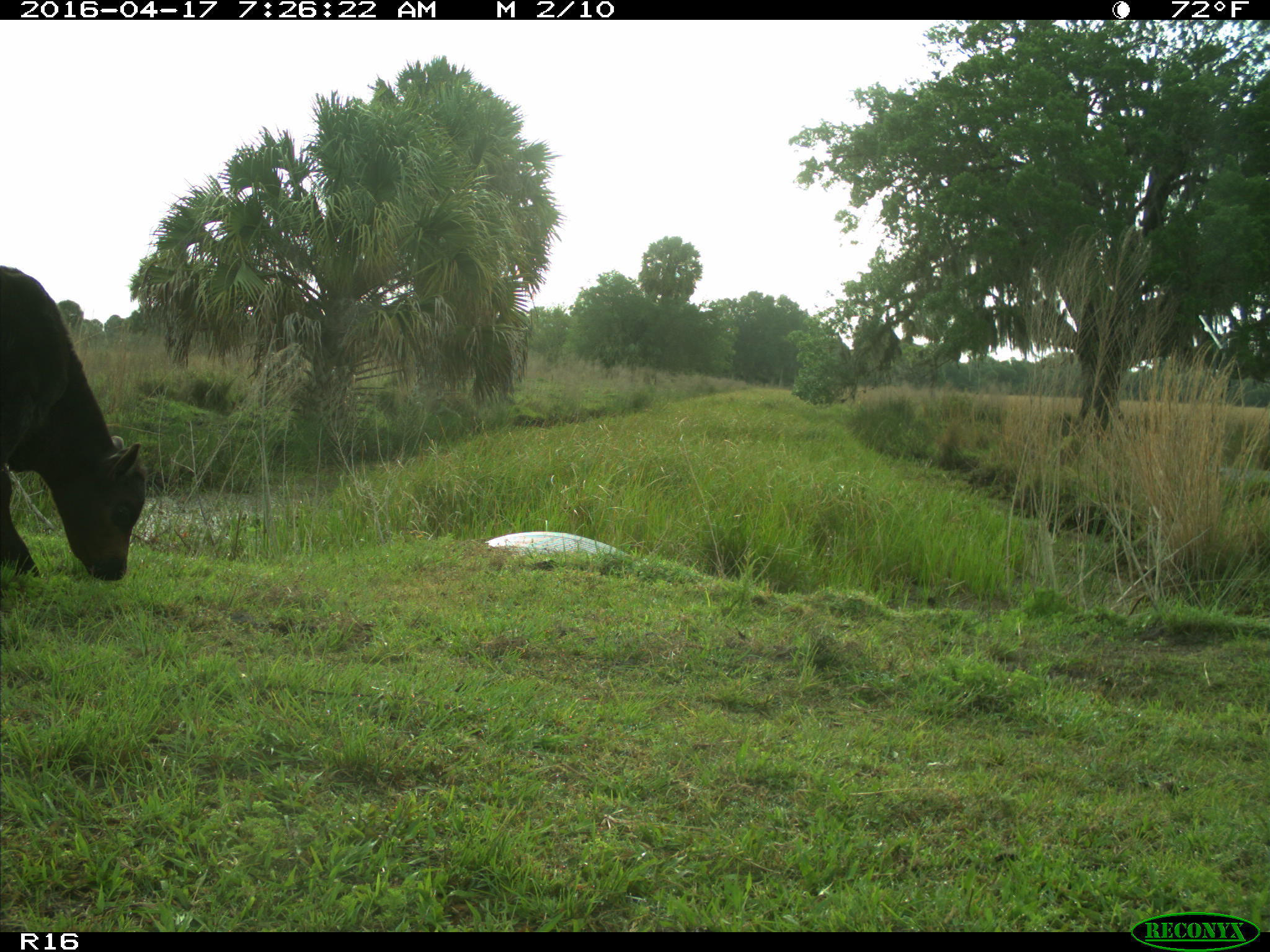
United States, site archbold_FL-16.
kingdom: Animalia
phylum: Chordata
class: Mammalia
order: Artiodactyla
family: Bovidae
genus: Bos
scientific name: Bos taurus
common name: domestic cow